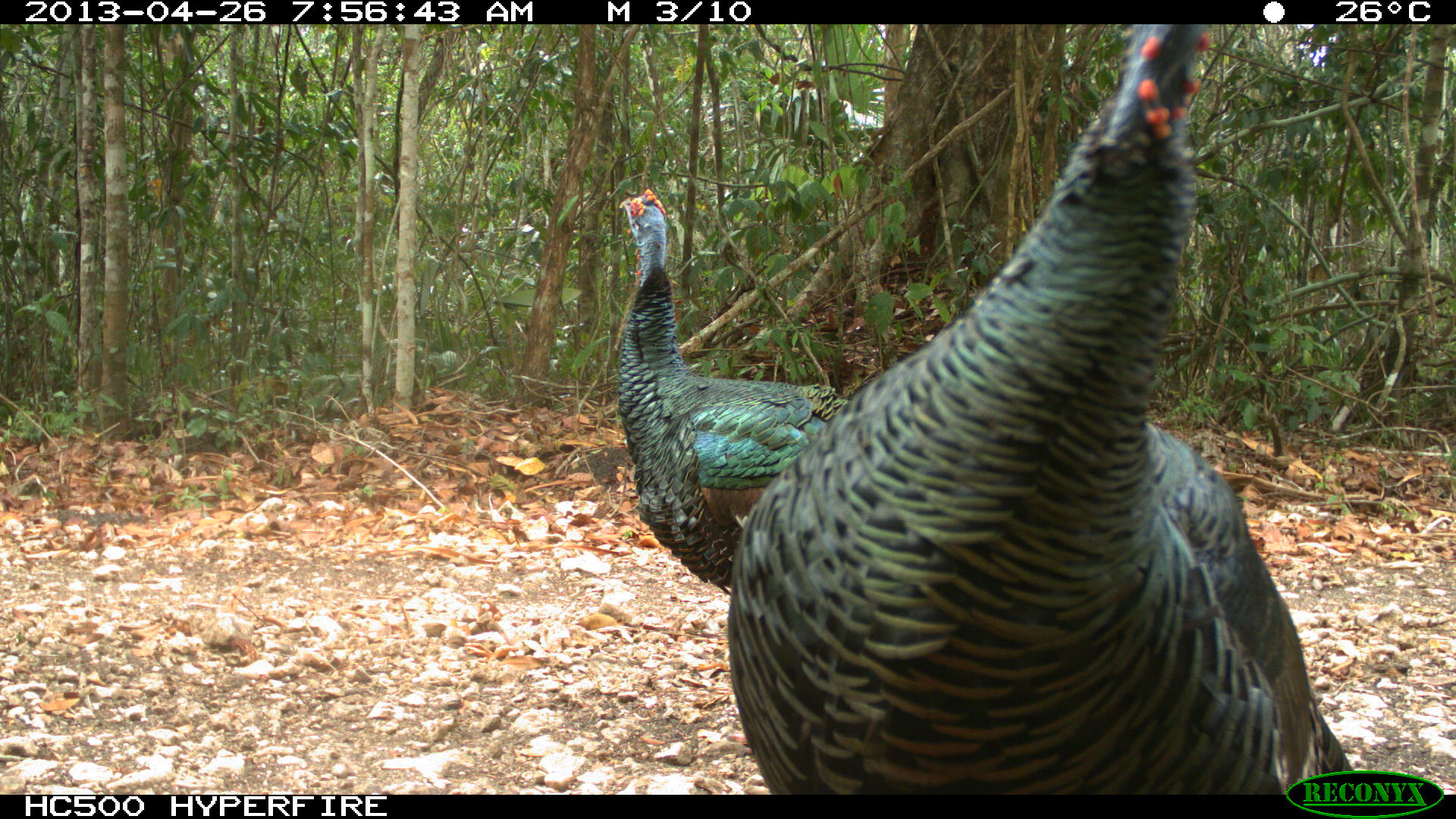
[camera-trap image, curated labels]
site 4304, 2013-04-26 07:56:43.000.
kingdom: Animalia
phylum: Chordata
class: Aves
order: Galliformes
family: Phasianidae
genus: Meleagris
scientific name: Meleagris ocellata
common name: ocellated turkey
Meleagris ocellata (ocellated turkey), count 3.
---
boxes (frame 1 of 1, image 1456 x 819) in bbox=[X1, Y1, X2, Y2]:
meleagris ocellata: bbox=[727, 22, 1356, 791]; bbox=[613, 188, 849, 596]